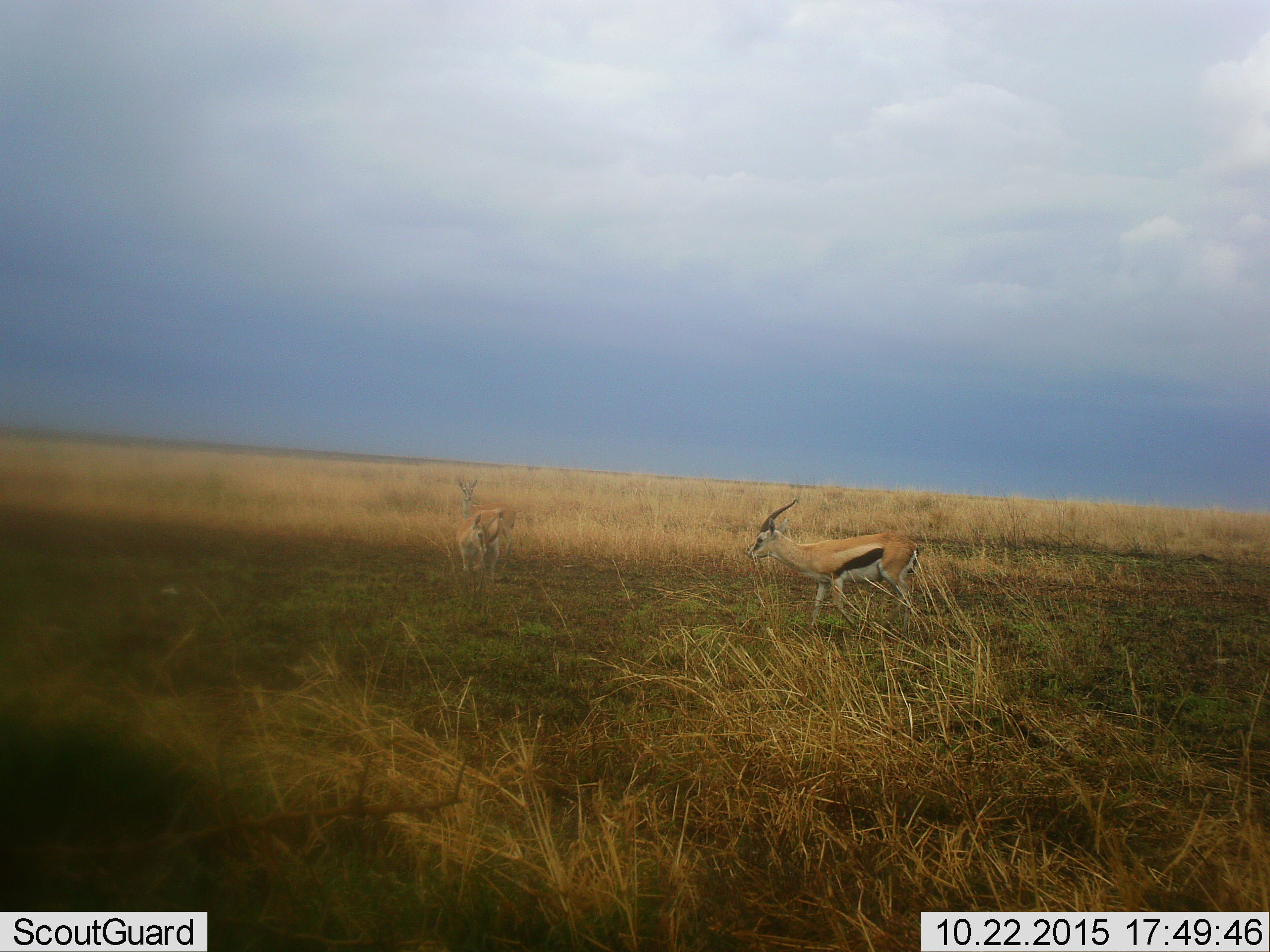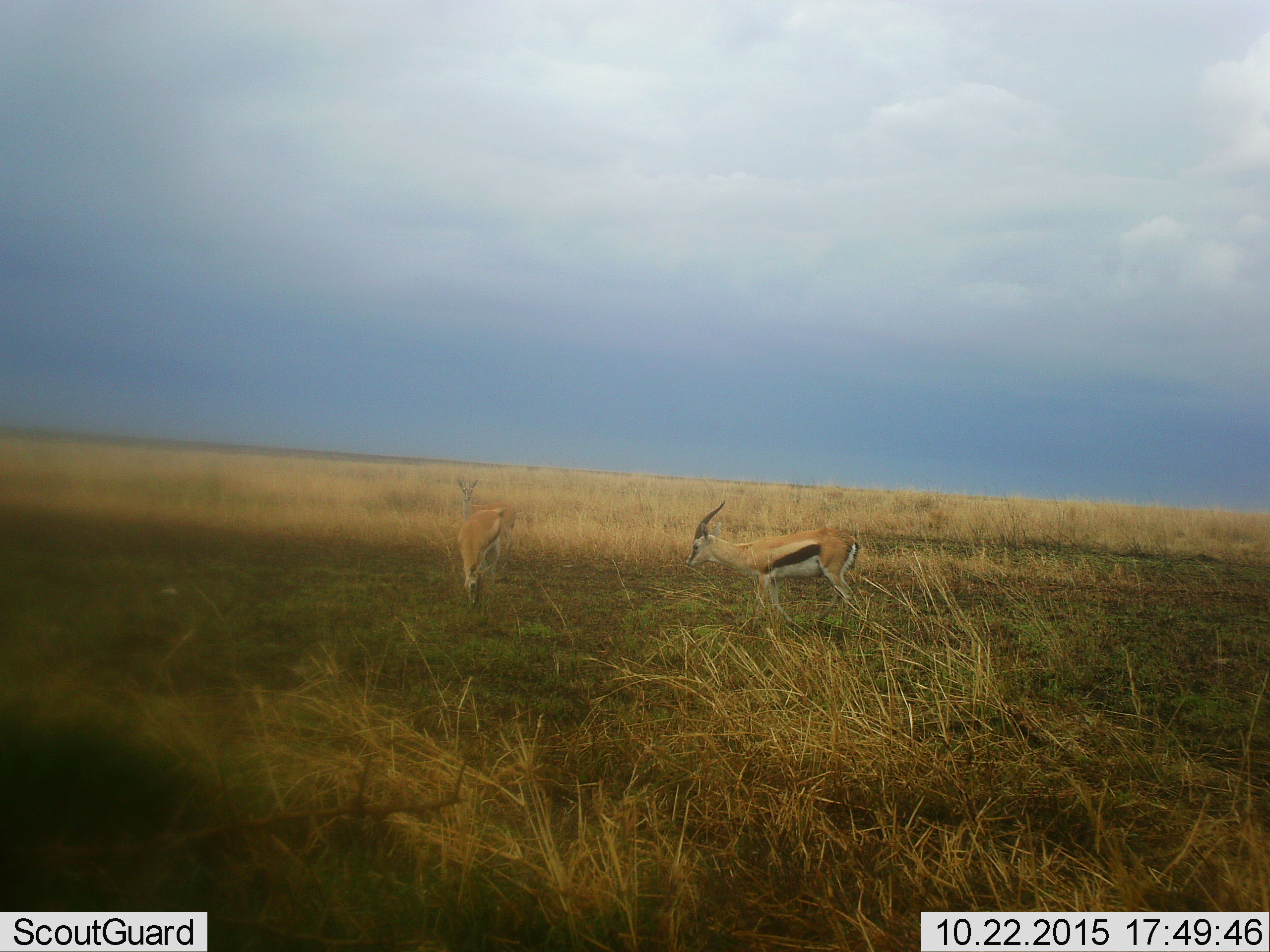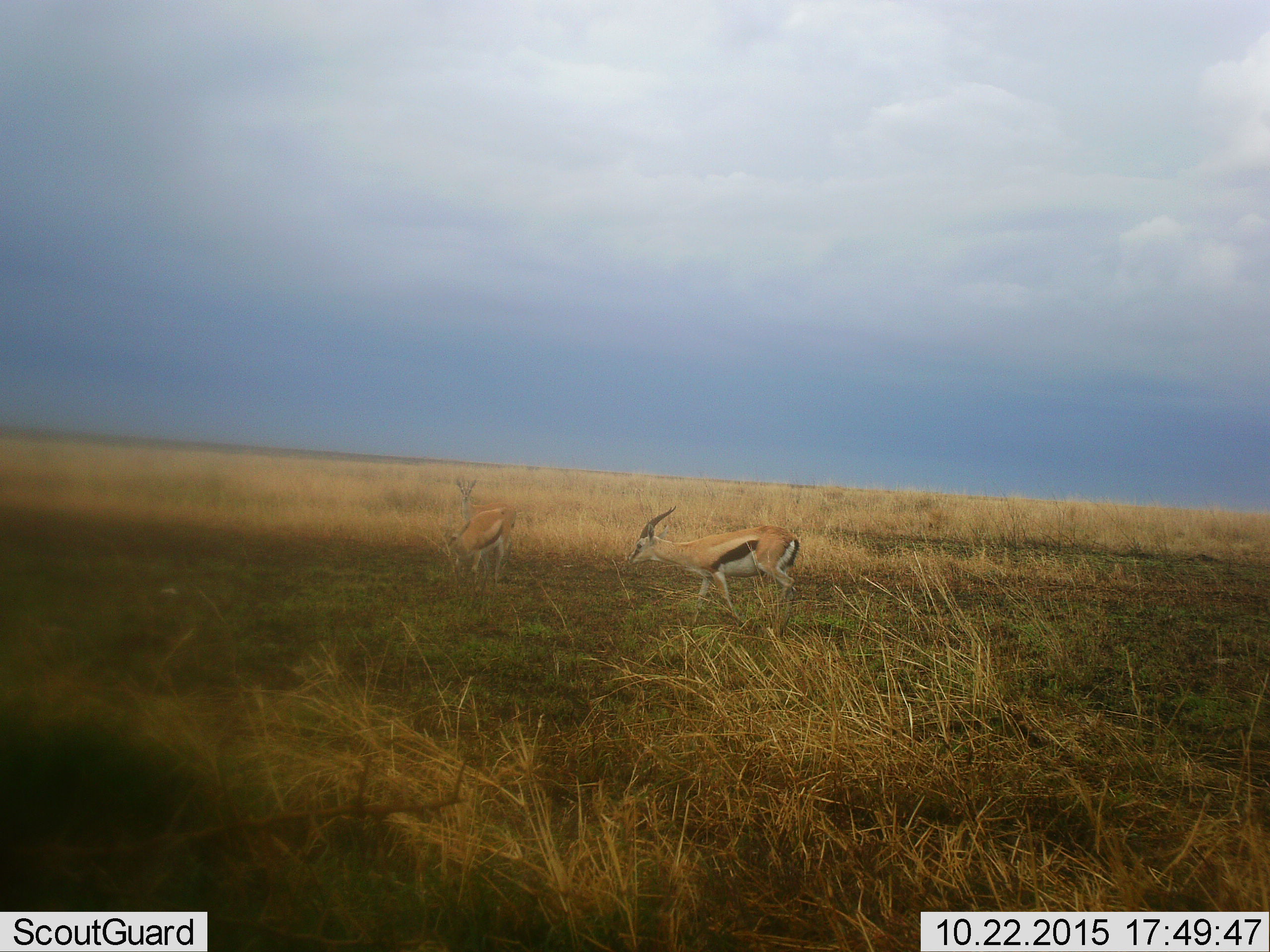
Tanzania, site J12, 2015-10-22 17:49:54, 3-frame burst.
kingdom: Animalia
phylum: Chordata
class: Mammalia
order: Artiodactyla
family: Bovidae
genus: Eudorcas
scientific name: Eudorcas thomsonii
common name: thomson's gazelle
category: gazellethomsons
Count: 3.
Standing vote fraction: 50%.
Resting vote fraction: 0%.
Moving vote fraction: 88%.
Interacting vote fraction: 0%.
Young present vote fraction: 0%.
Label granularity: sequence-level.